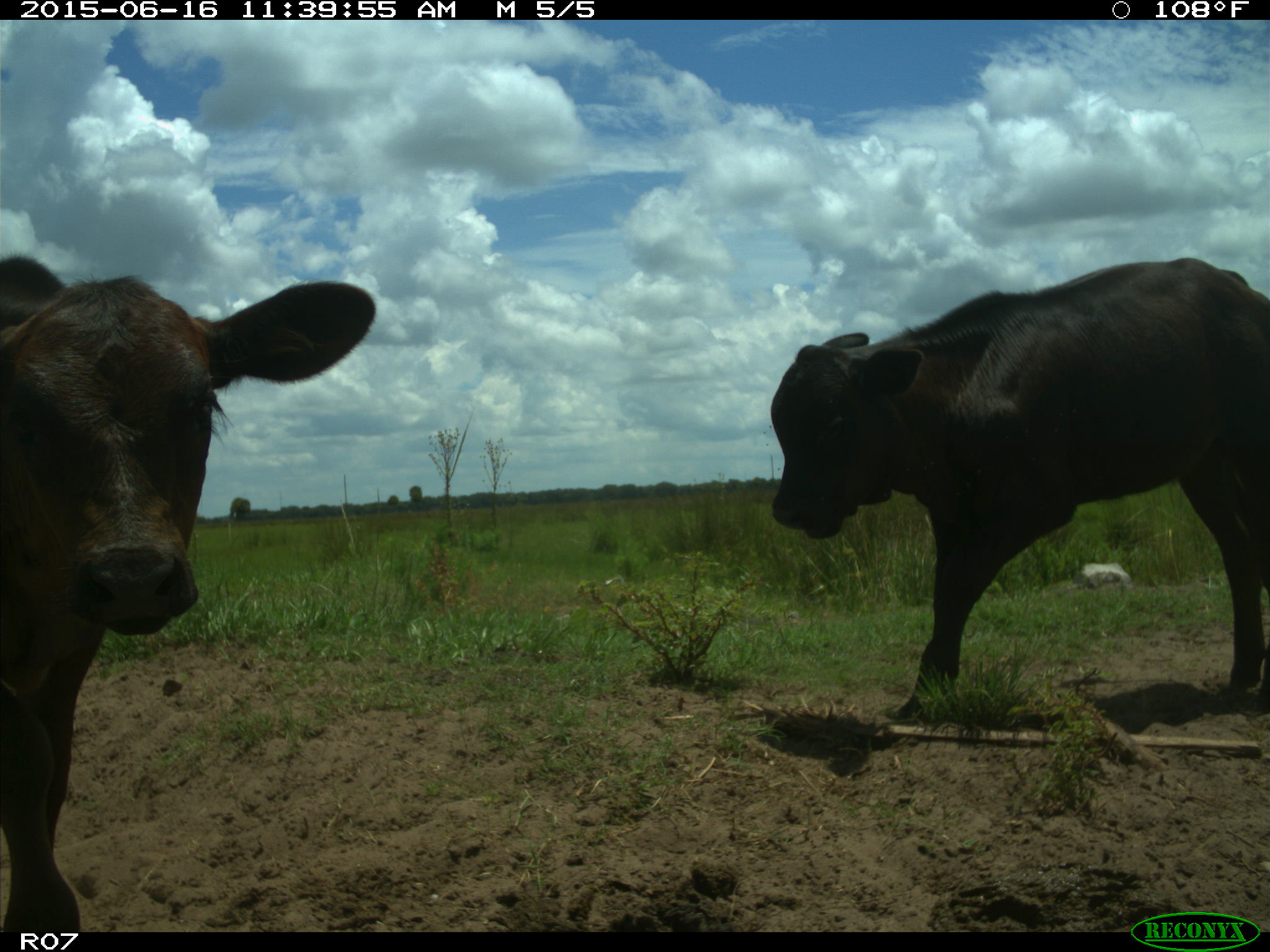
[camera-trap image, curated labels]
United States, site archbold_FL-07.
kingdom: Animalia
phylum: Chordata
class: Mammalia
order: Artiodactyla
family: Bovidae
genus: Bos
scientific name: Bos taurus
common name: domestic cow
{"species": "Bos taurus (domestic cow)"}